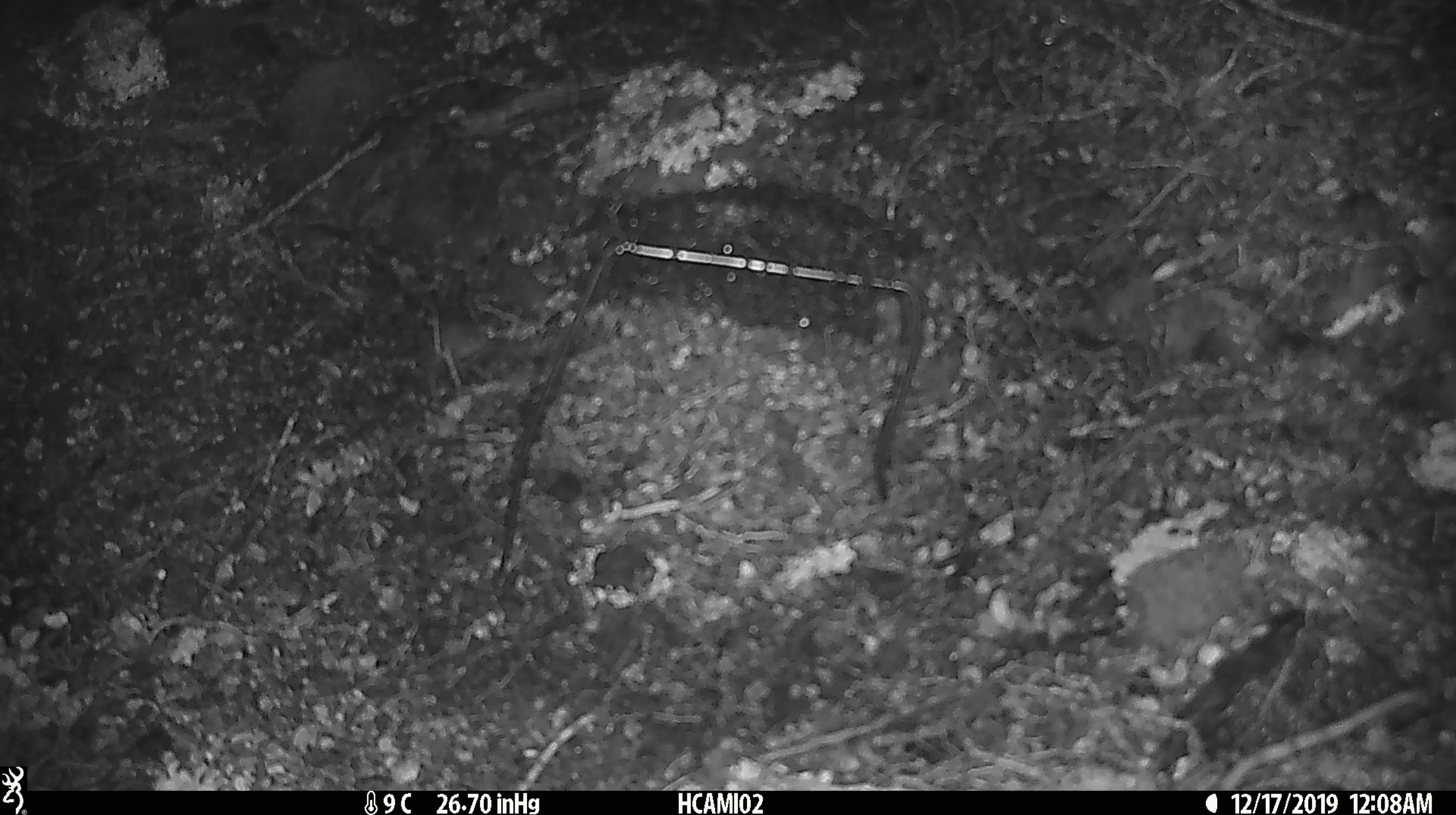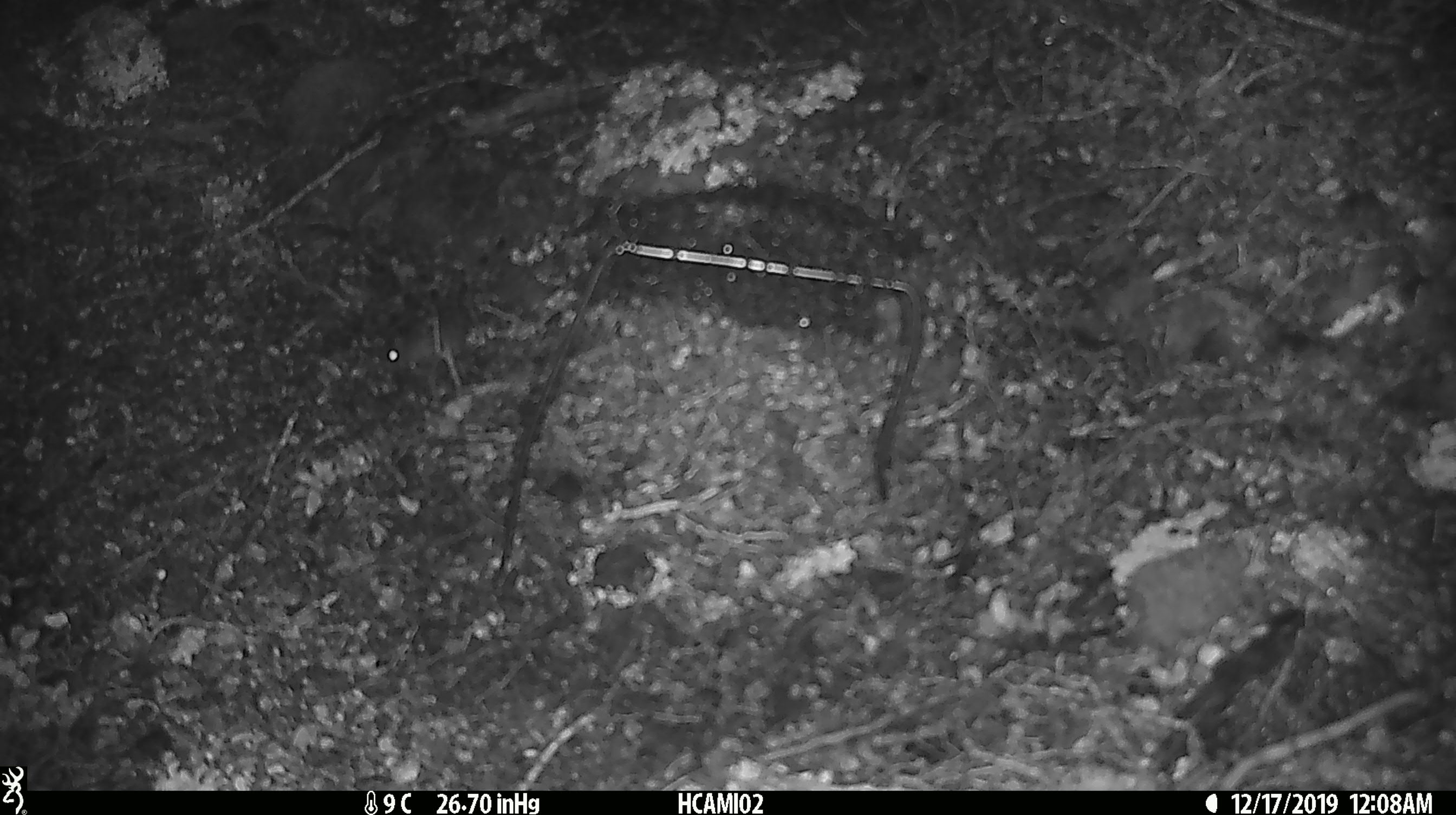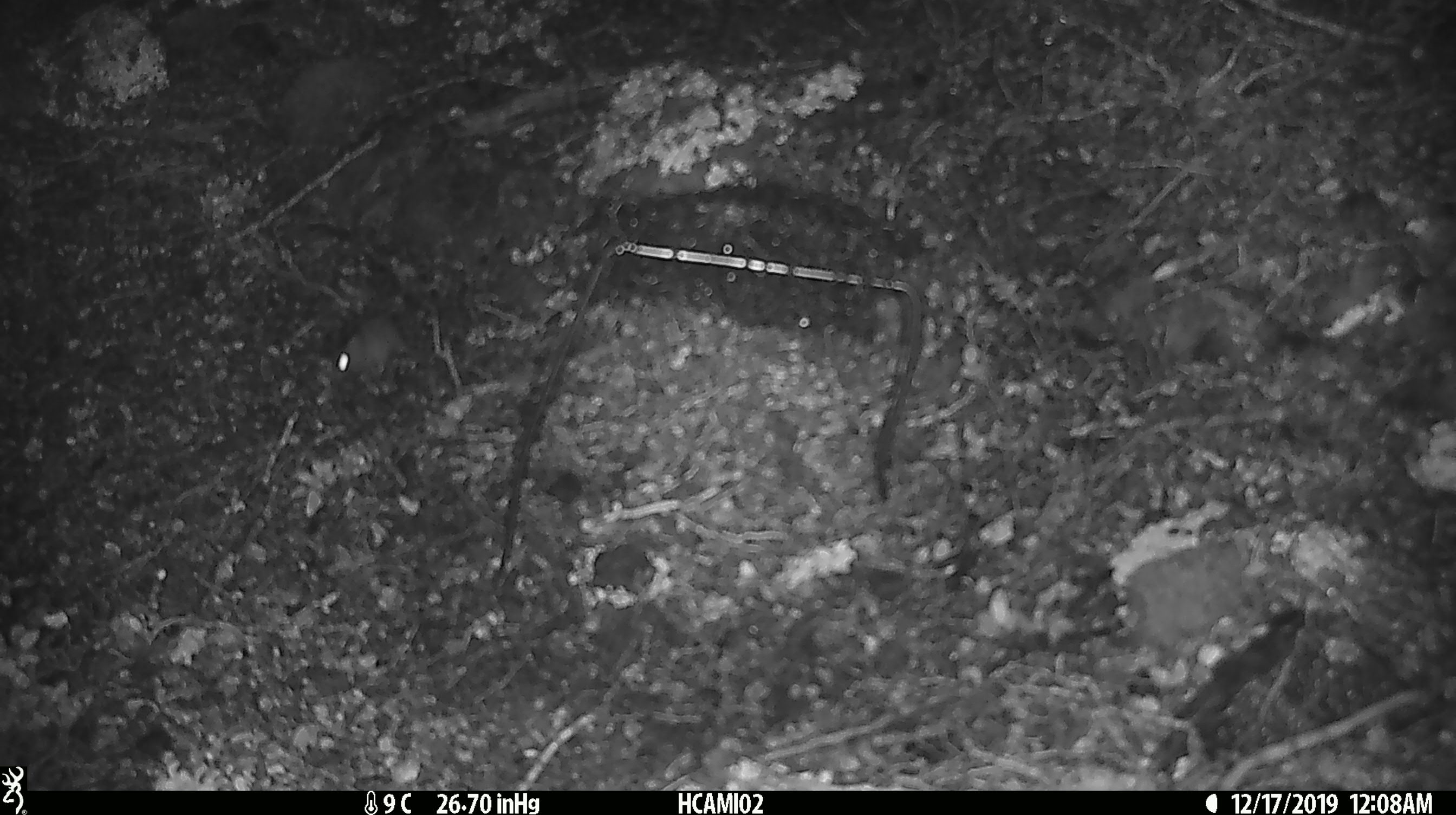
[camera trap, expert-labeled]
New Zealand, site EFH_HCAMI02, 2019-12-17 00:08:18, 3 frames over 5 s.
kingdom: Animalia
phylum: Chordata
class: Mammalia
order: Rodentia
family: Muridae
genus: Mus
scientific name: Mus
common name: mouse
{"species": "mouse (Mus)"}